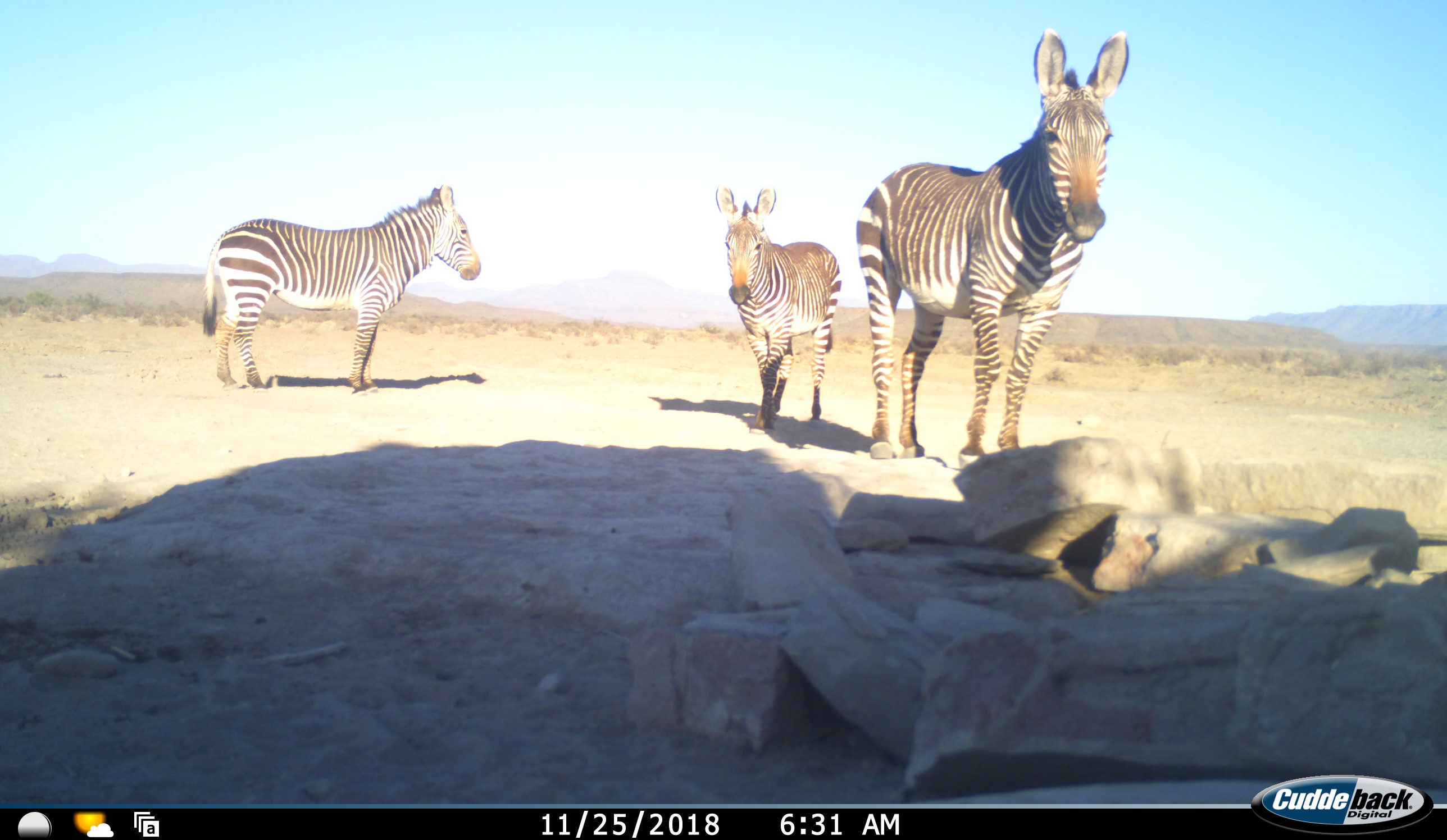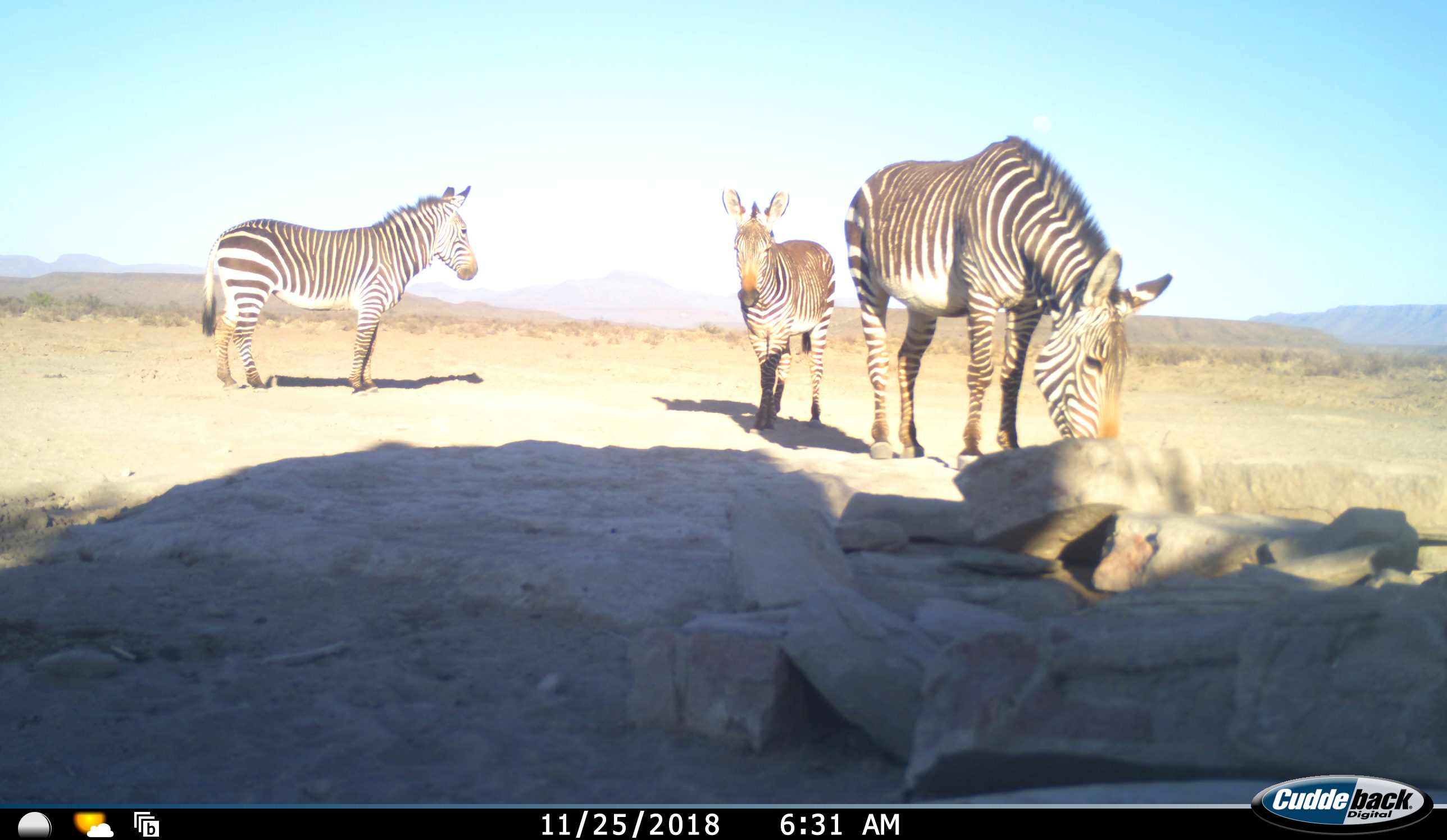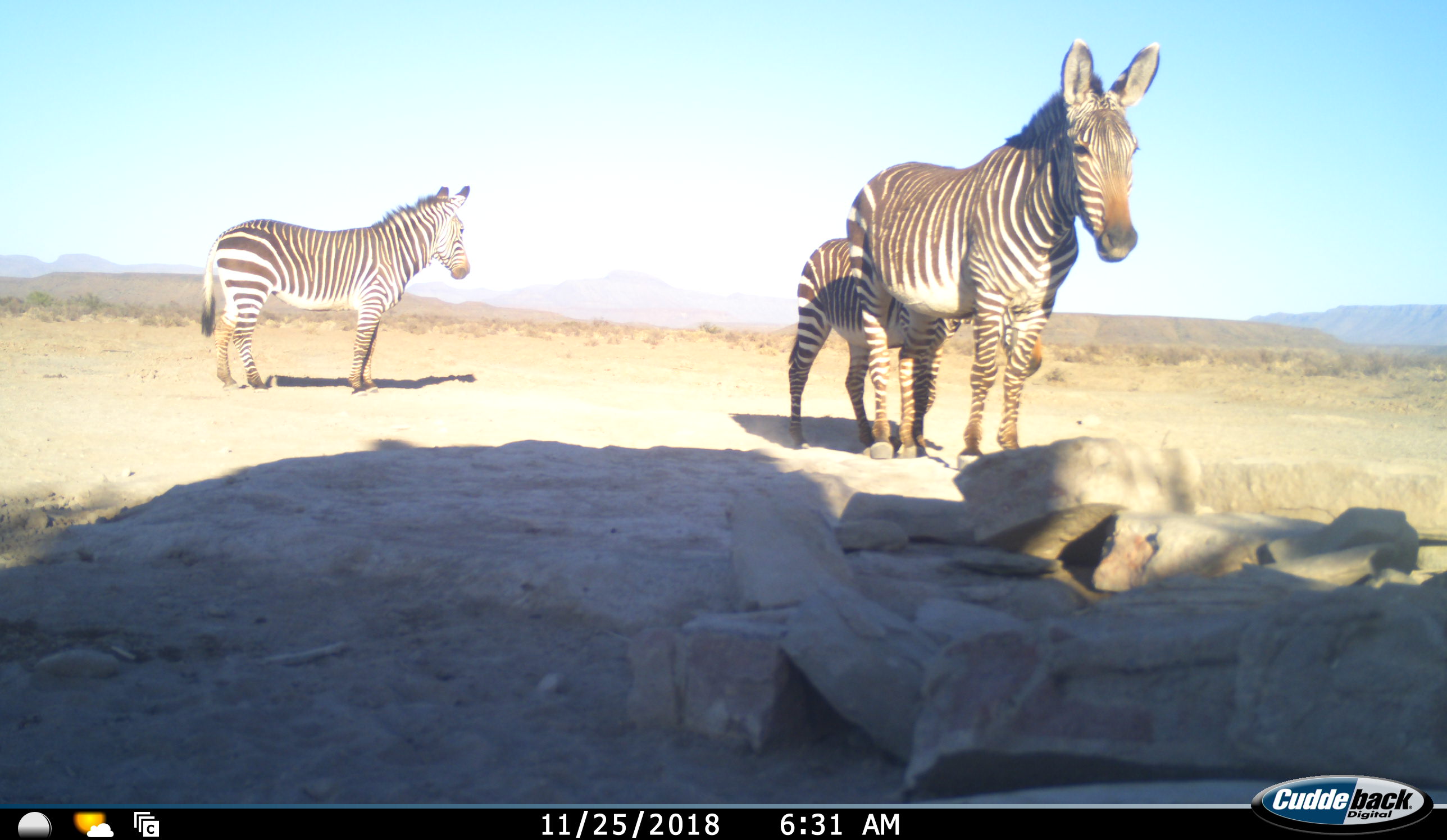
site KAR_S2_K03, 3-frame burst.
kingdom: Animalia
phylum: Chordata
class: Mammalia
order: Perissodactyla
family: Equidae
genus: Equus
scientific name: Equus zebra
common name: mountain zebra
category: zebramountain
Zebramountain (mountain zebra) (Equus zebra), count 3. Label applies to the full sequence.